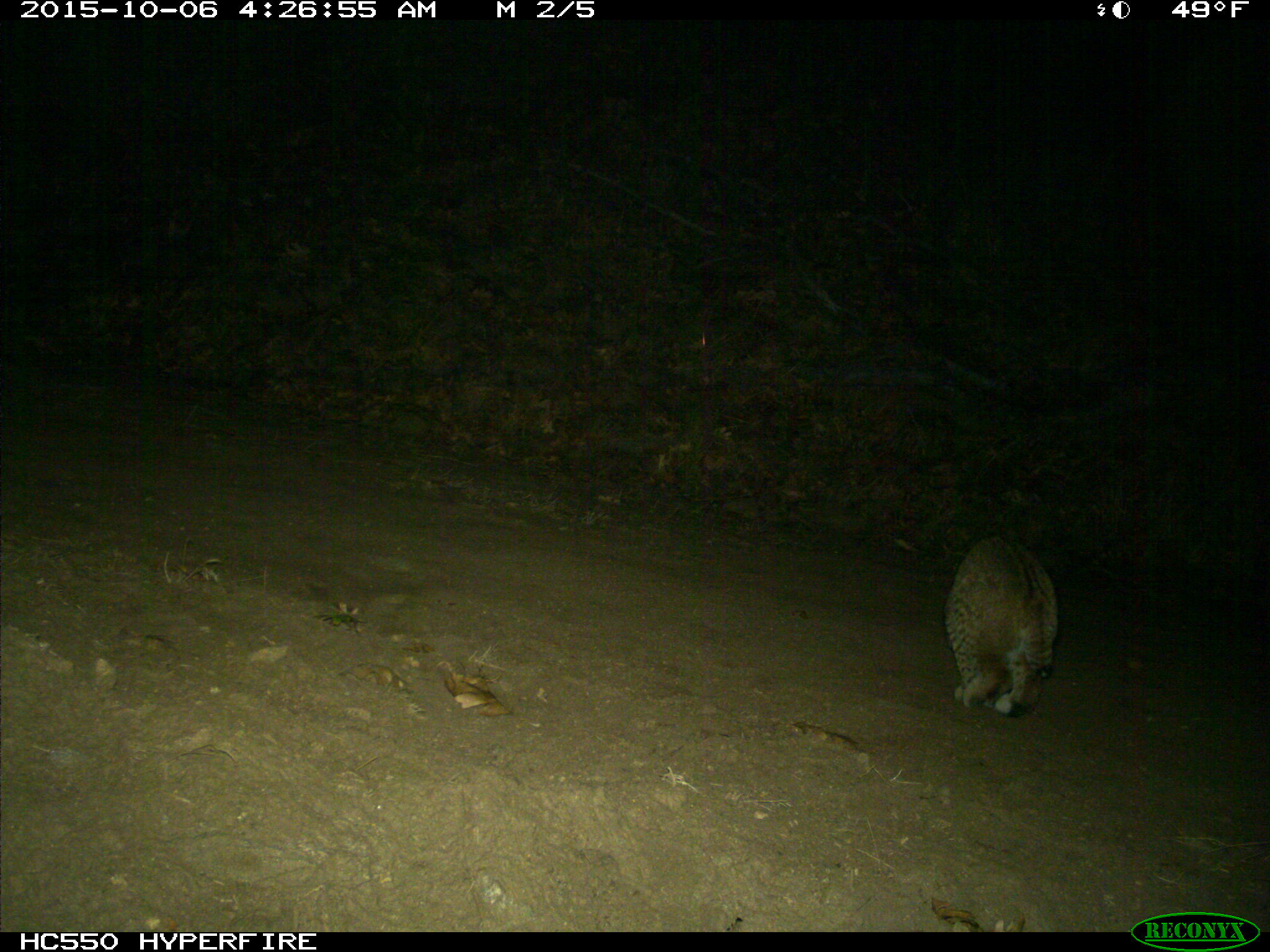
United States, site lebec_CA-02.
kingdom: Animalia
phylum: Chordata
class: Mammalia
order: Carnivora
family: Felidae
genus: Lynx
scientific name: Lynx rufus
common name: bobcat